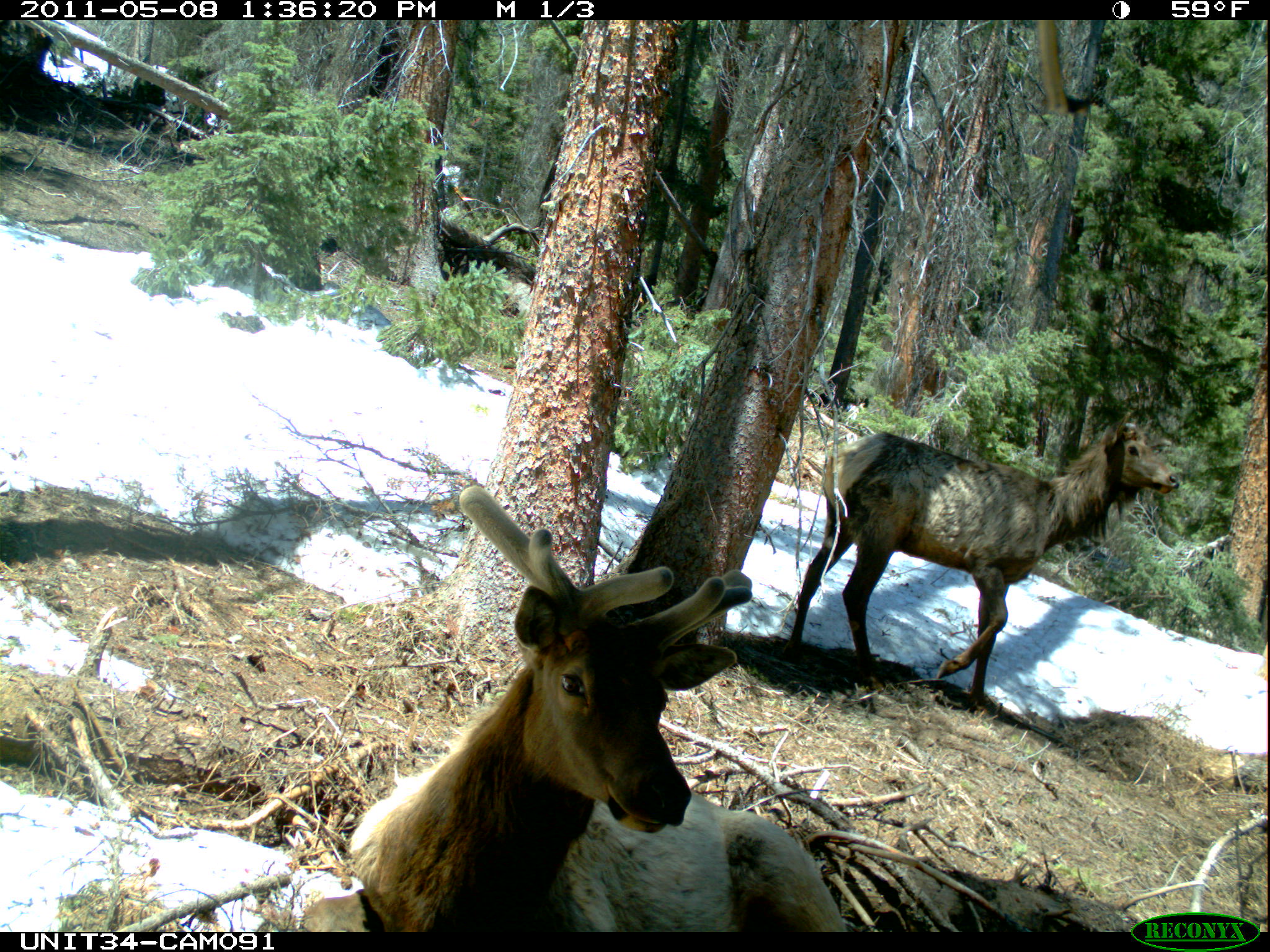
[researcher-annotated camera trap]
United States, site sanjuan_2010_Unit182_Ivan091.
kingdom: Animalia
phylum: Chordata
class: Mammalia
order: Artiodactyla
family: Cervidae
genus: Cervus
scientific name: Cervus elaphus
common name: red deer